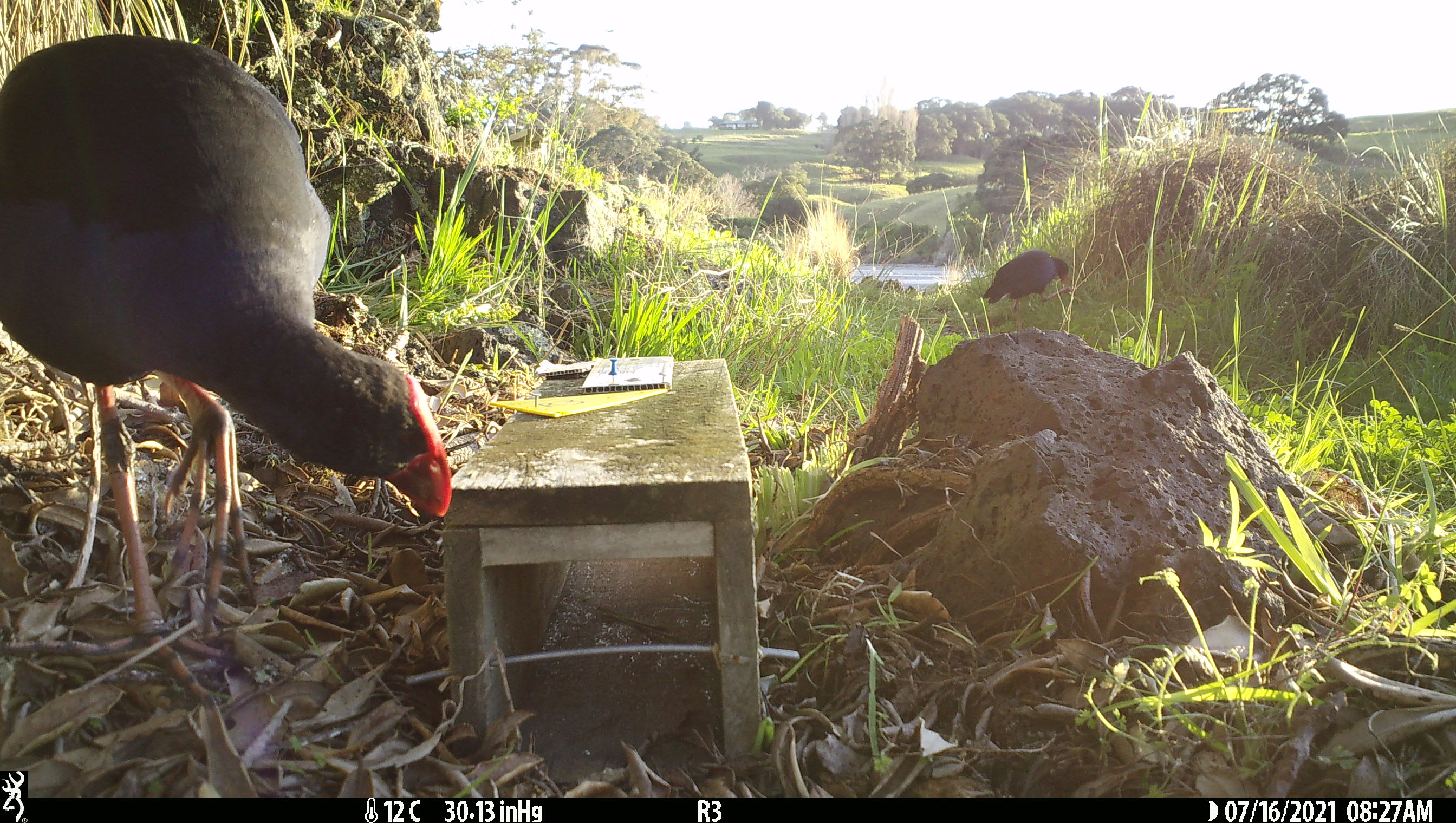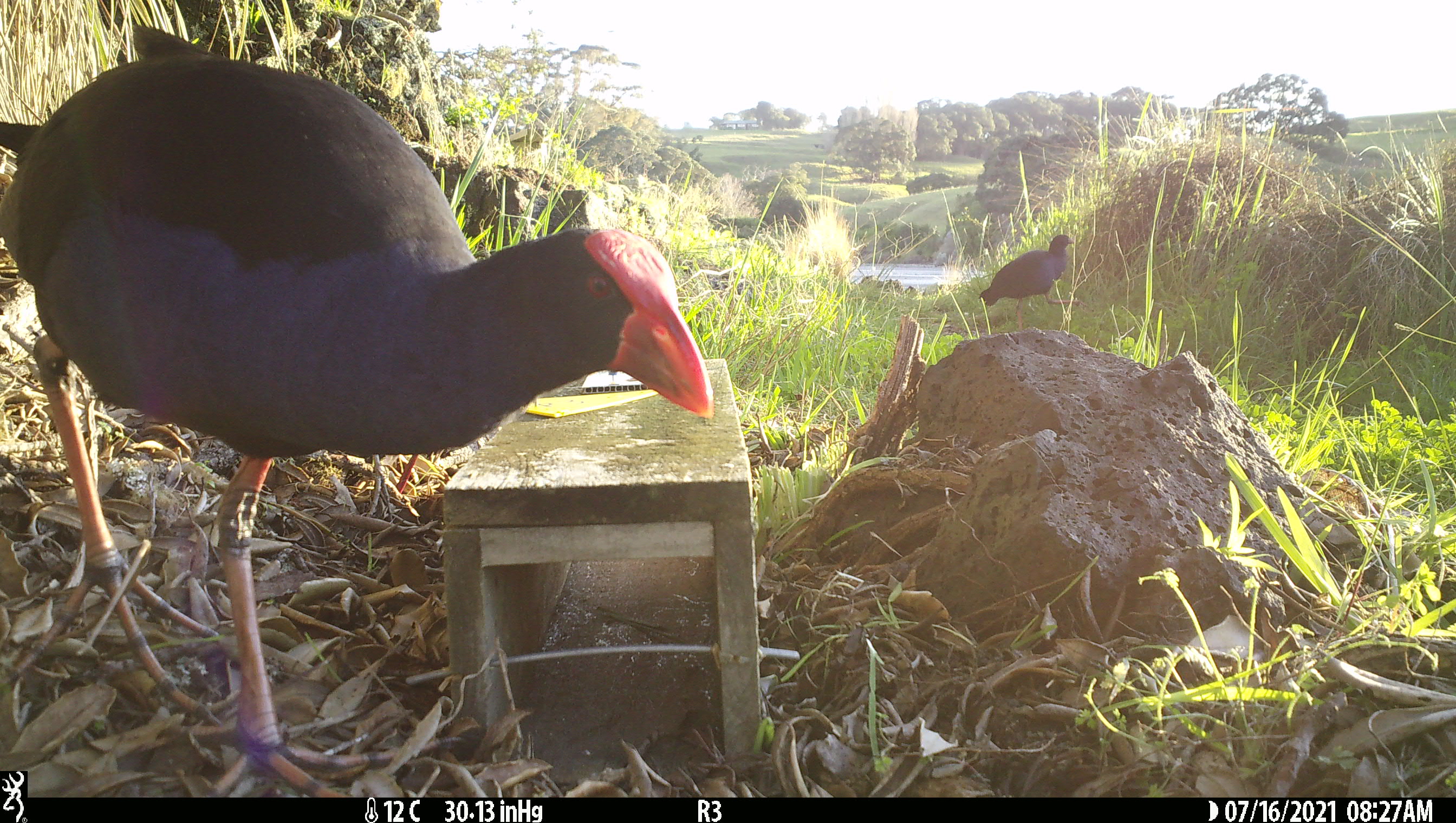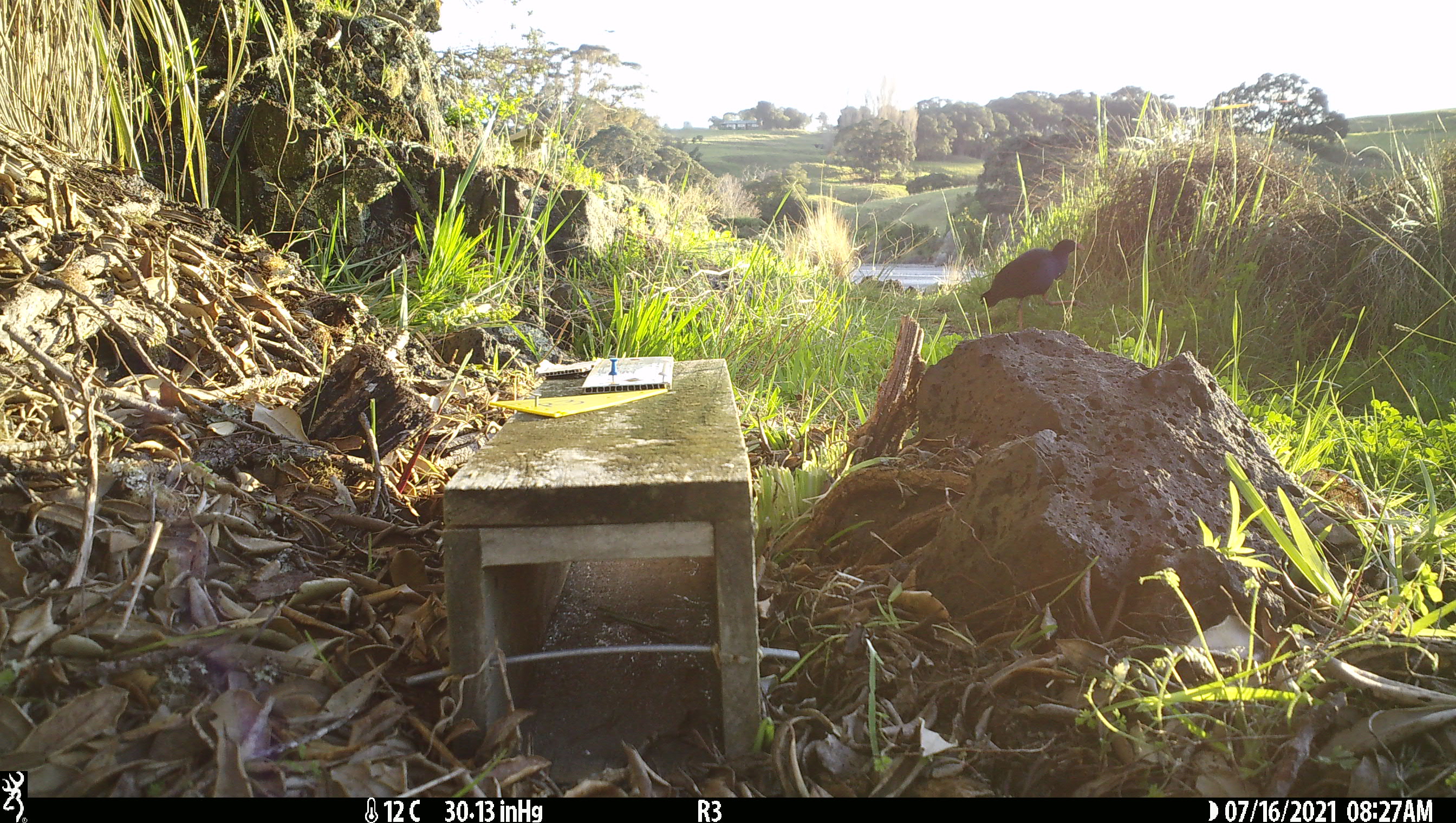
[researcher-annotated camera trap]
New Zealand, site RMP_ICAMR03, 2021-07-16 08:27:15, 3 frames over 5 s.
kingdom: Animalia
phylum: Chordata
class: Aves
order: Gruiformes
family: Rallidae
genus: Porphyrio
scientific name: Porphyrio melanotus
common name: australasian swamphen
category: pukeko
Pukeko (australasian swamphen) (Porphyrio melanotus).